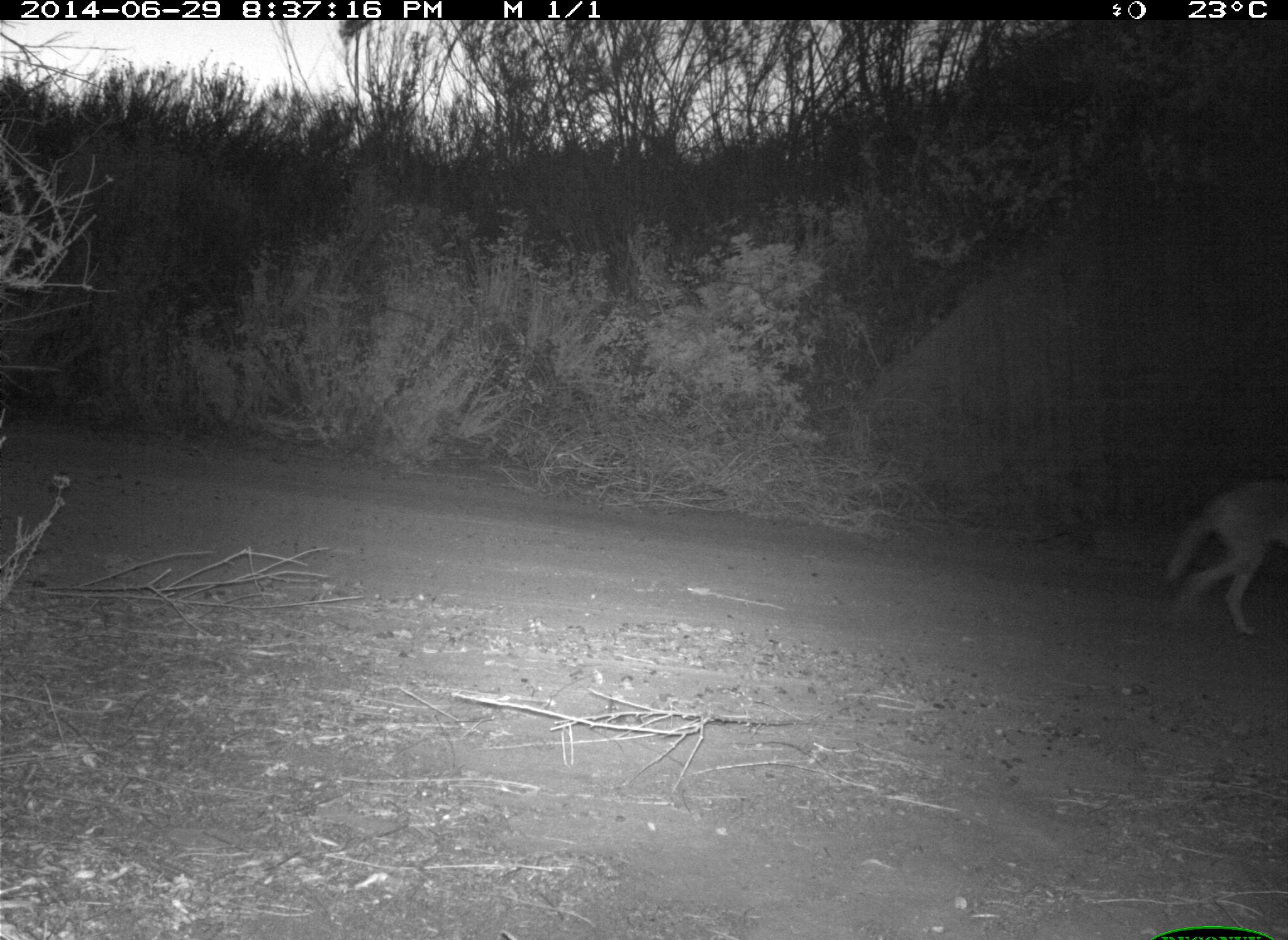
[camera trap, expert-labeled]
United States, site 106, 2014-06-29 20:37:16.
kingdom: Animalia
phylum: Chordata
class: Mammalia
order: Carnivora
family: Canidae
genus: Canis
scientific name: Canis latrans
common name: coyote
Coyote (Canis latrans).